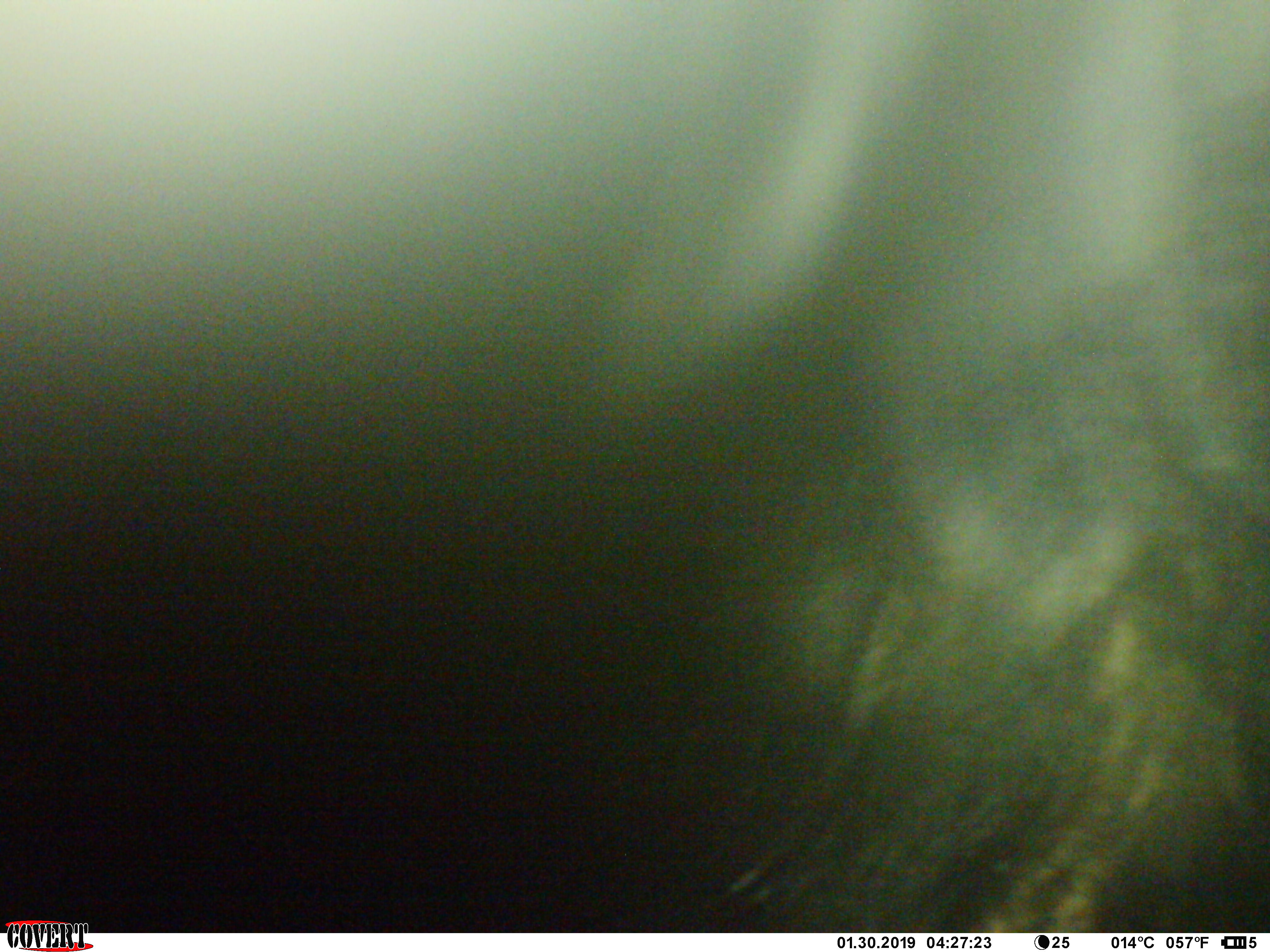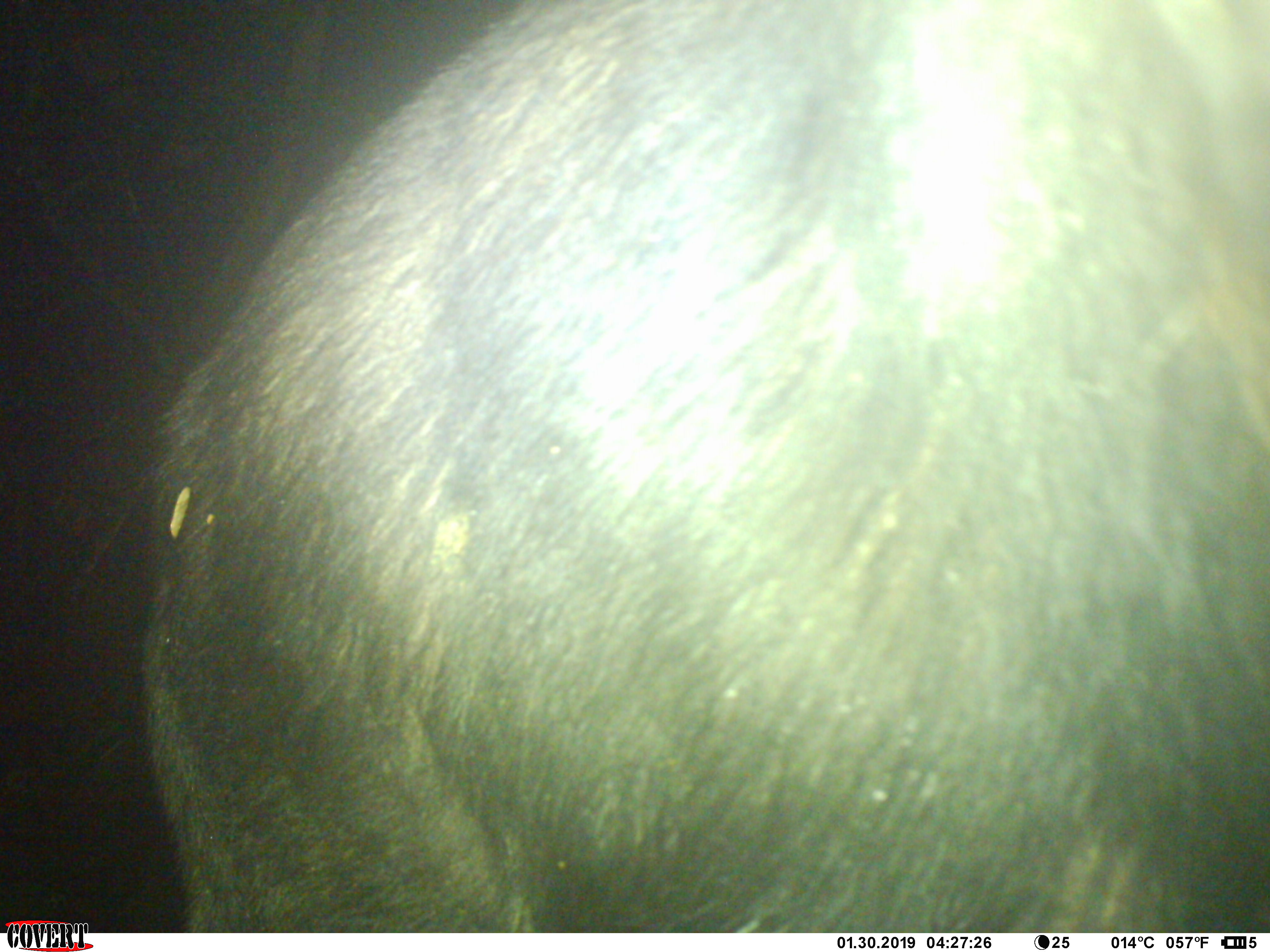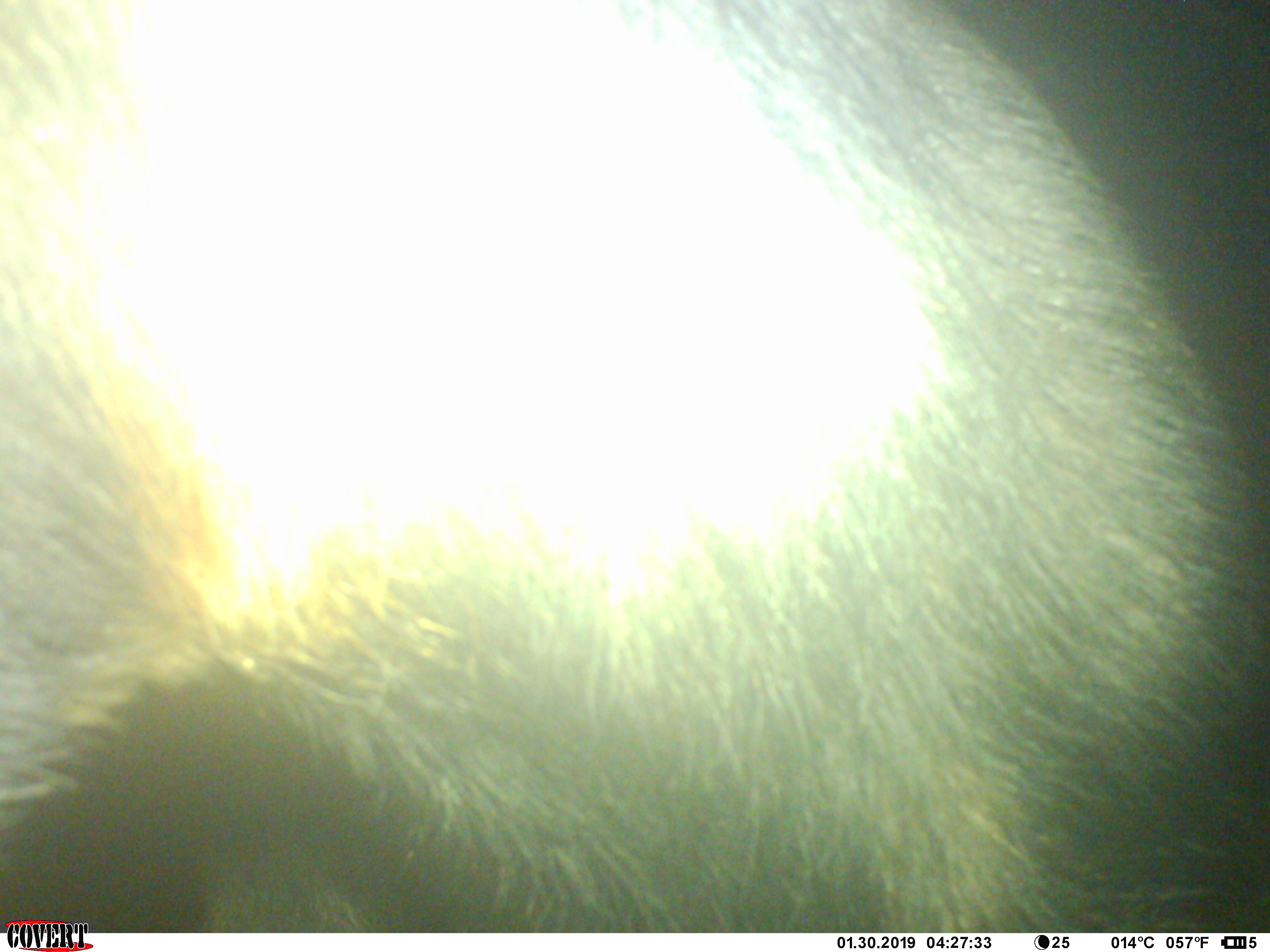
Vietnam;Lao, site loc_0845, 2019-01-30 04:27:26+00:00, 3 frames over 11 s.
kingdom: Animalia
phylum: Chordata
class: Mammalia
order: Artiodactyla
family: Bovidae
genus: Capricornis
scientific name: Capricornis sumatraensis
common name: chinese serow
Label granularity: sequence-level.